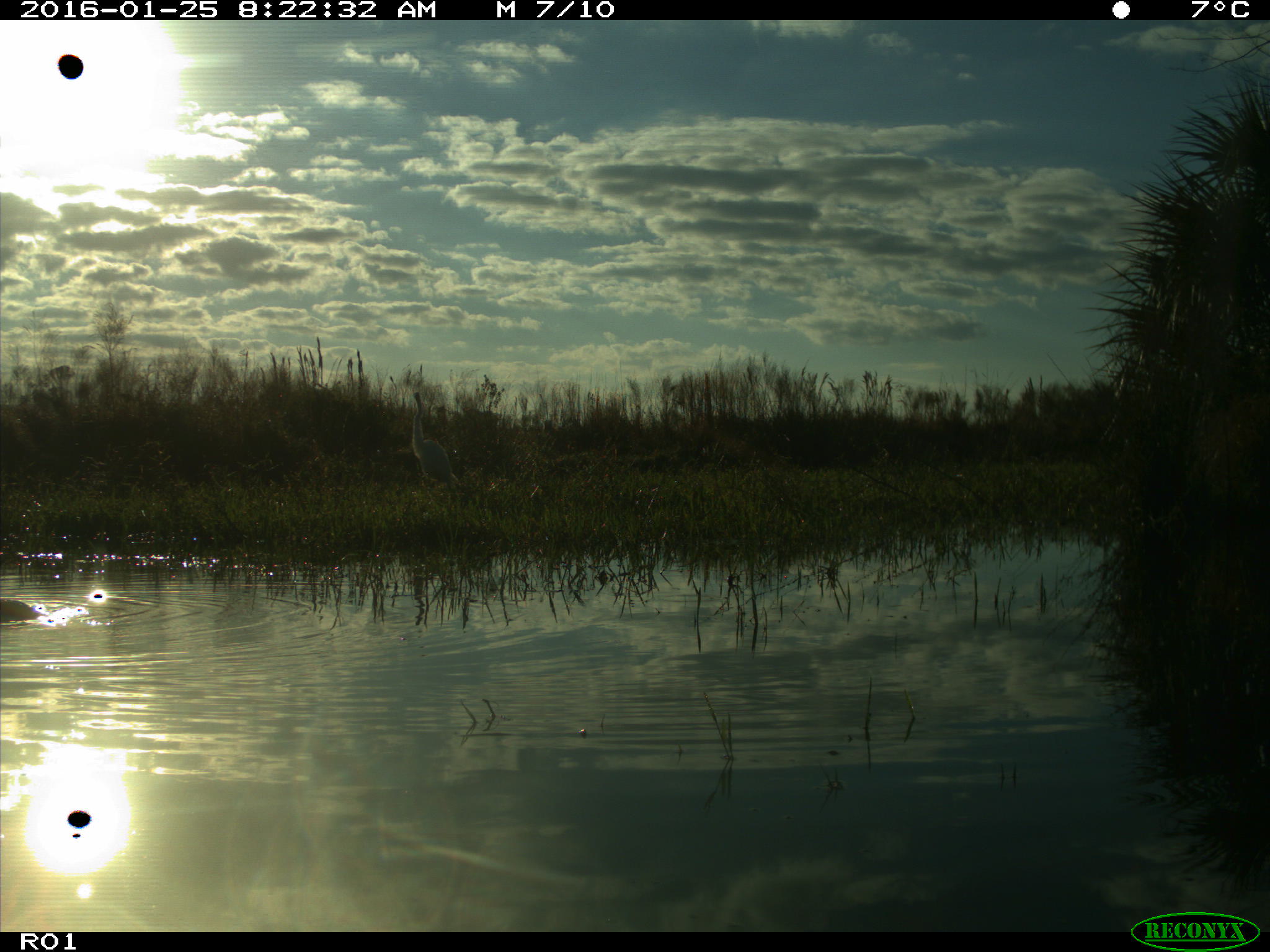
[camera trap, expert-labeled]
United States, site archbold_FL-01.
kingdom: Animalia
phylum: Chordata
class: Aves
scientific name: Aves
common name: birds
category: unidentified bird